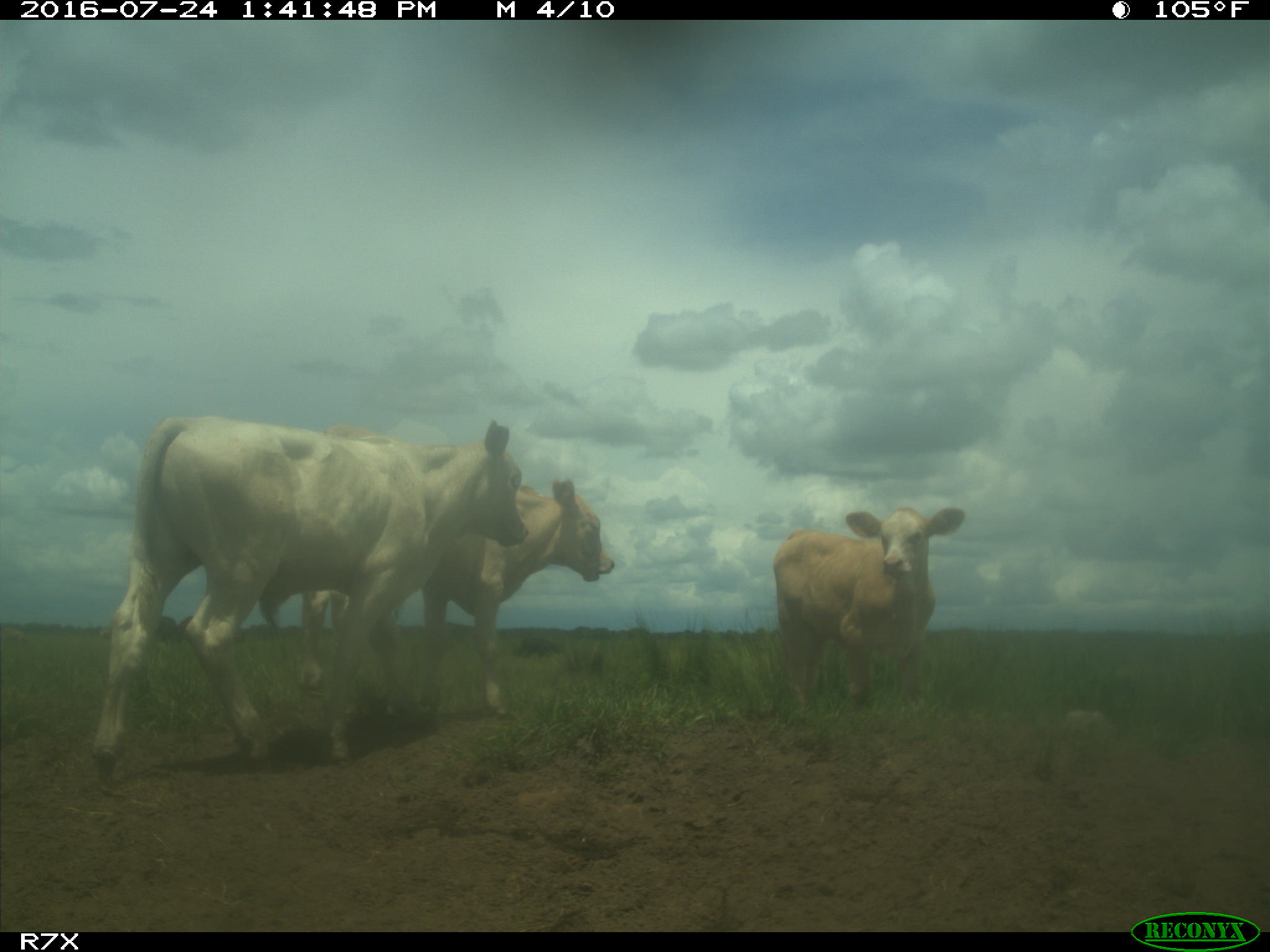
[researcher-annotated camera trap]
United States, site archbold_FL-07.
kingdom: Animalia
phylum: Chordata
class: Mammalia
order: Artiodactyla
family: Bovidae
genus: Bos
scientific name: Bos taurus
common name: domestic cow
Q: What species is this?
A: Bos taurus (domestic cow).